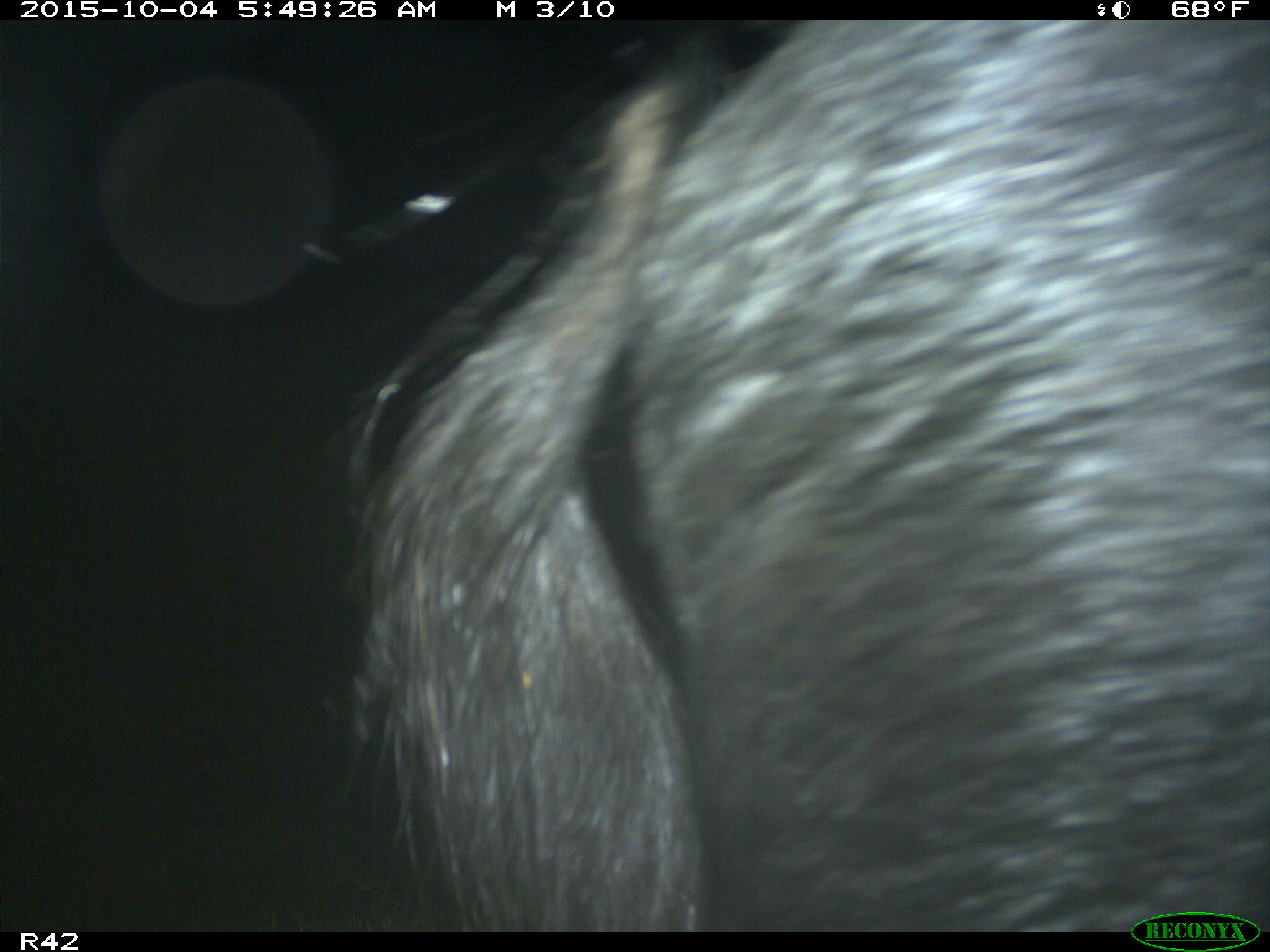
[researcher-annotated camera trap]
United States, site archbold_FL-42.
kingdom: Animalia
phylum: Chordata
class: Mammalia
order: Artiodactyla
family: Suidae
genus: Sus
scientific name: Sus scrofa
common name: wild boar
Sus scrofa (wild boar).